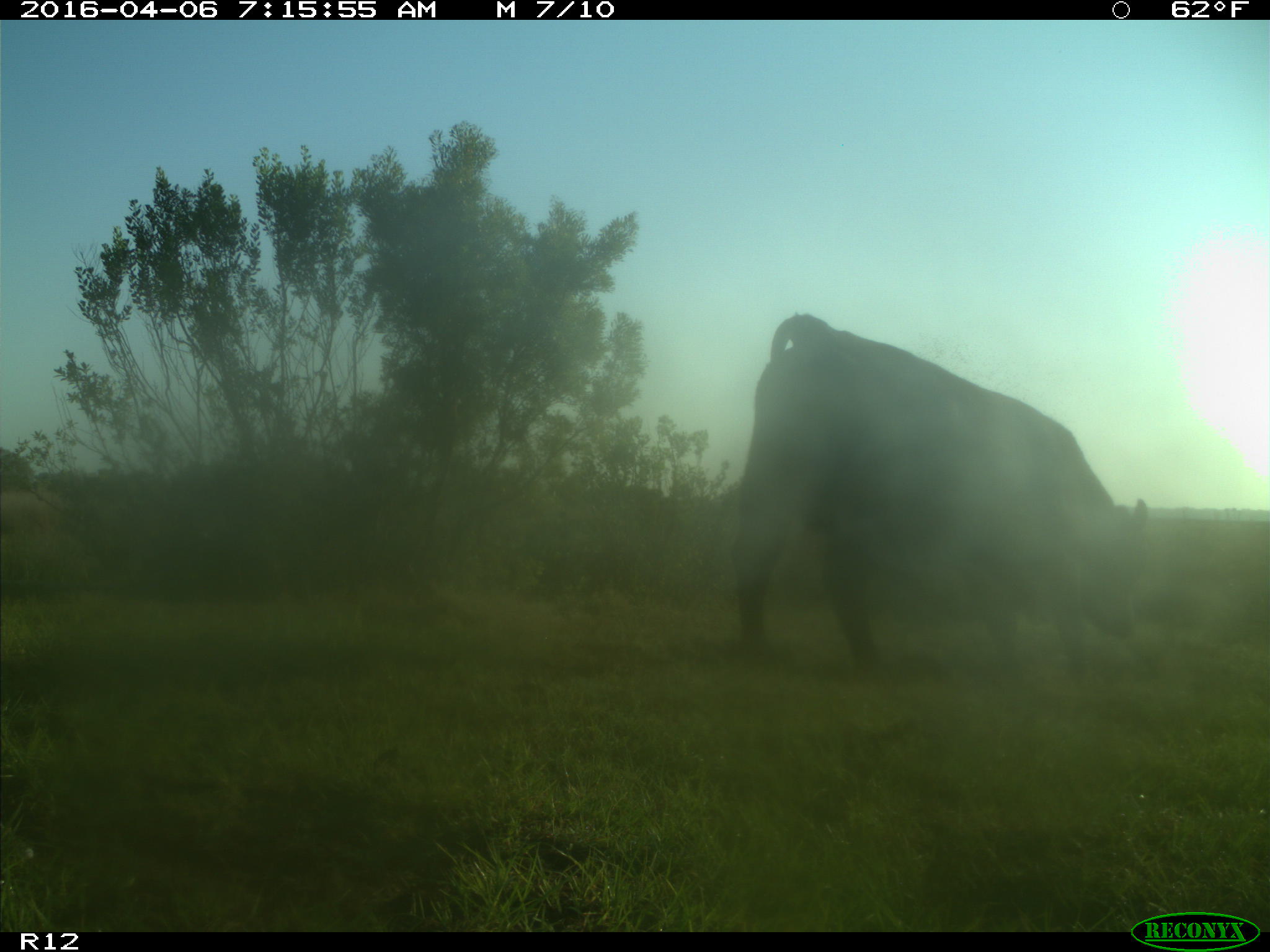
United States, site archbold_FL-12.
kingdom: Animalia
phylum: Chordata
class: Mammalia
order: Artiodactyla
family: Bovidae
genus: Bos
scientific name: Bos taurus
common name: domestic cow